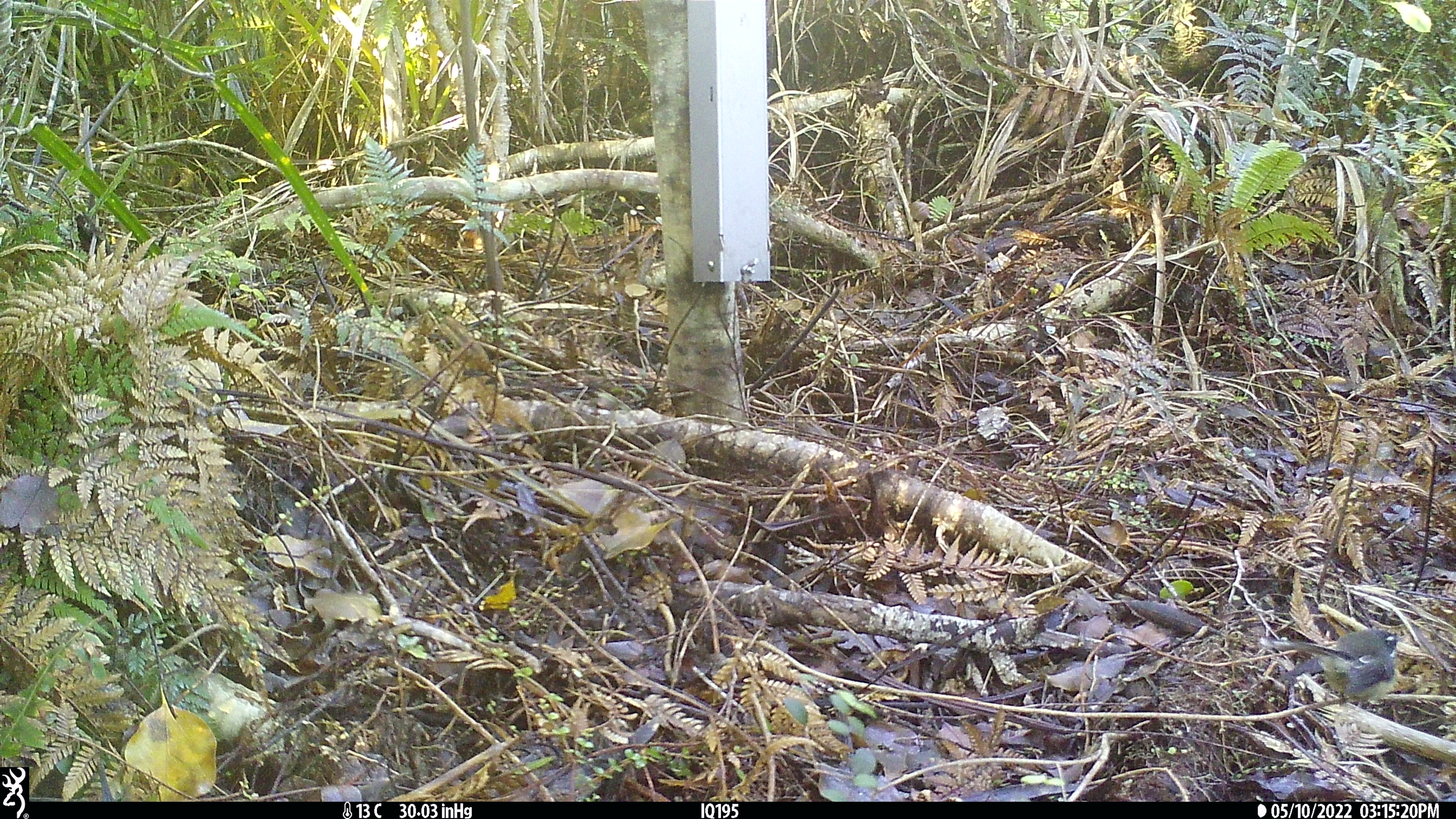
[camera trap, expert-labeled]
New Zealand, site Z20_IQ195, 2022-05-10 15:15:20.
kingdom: Animalia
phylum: Chordata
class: Aves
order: Passeriformes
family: Rhipiduridae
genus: Rhipidura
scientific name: Rhipidura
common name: fantails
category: fantail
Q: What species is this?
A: Fantail (fantails) (Rhipidura).